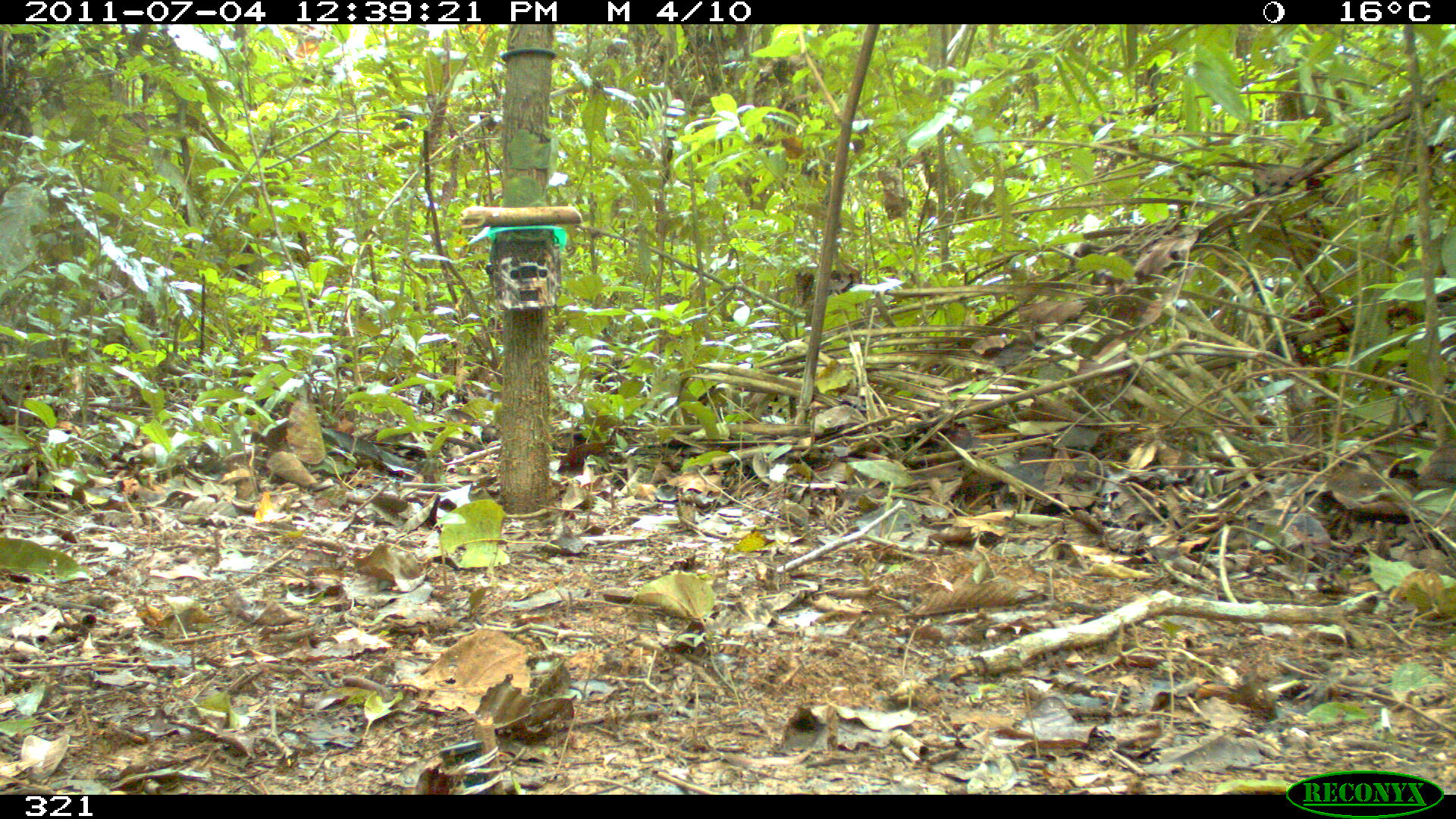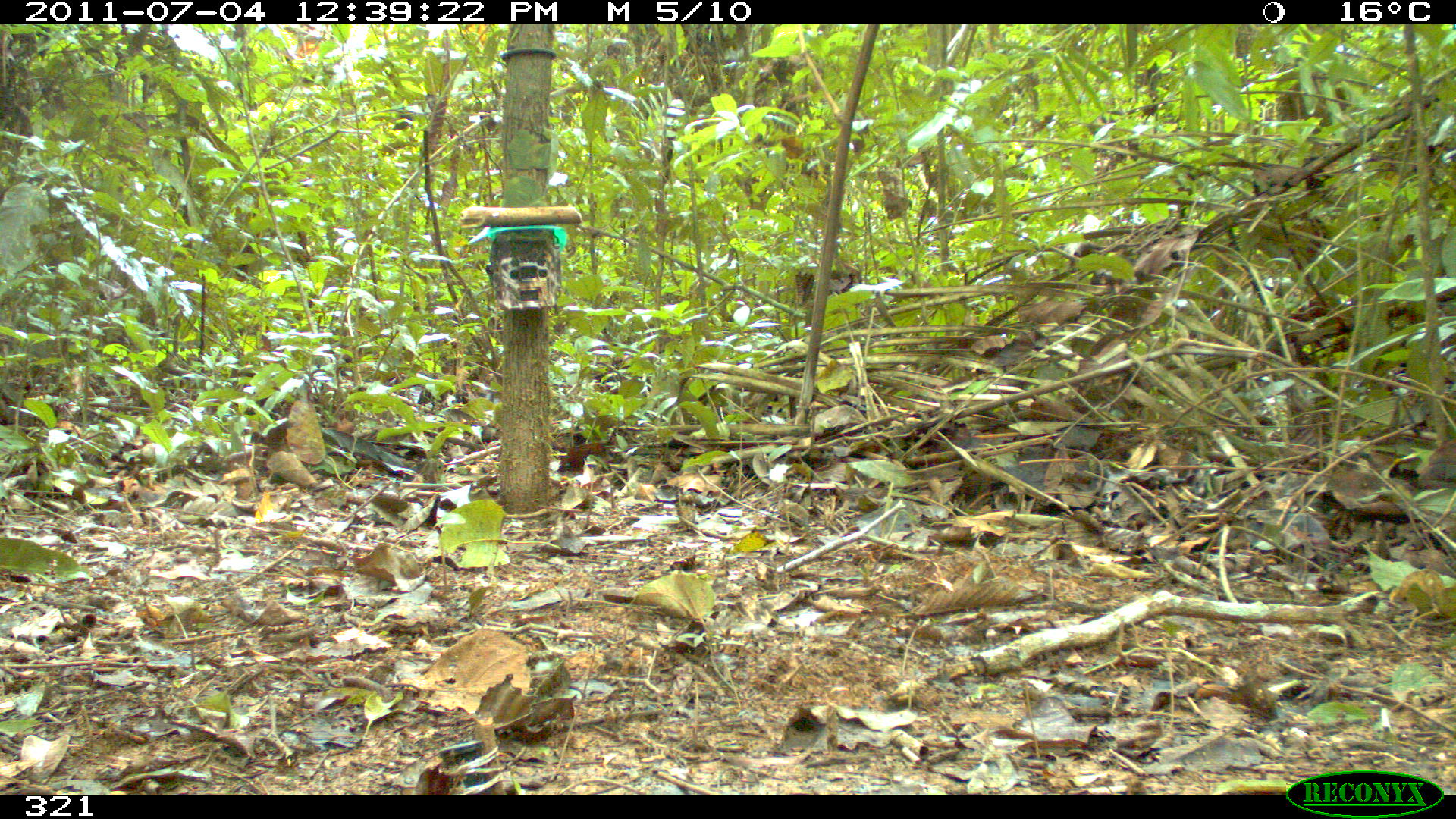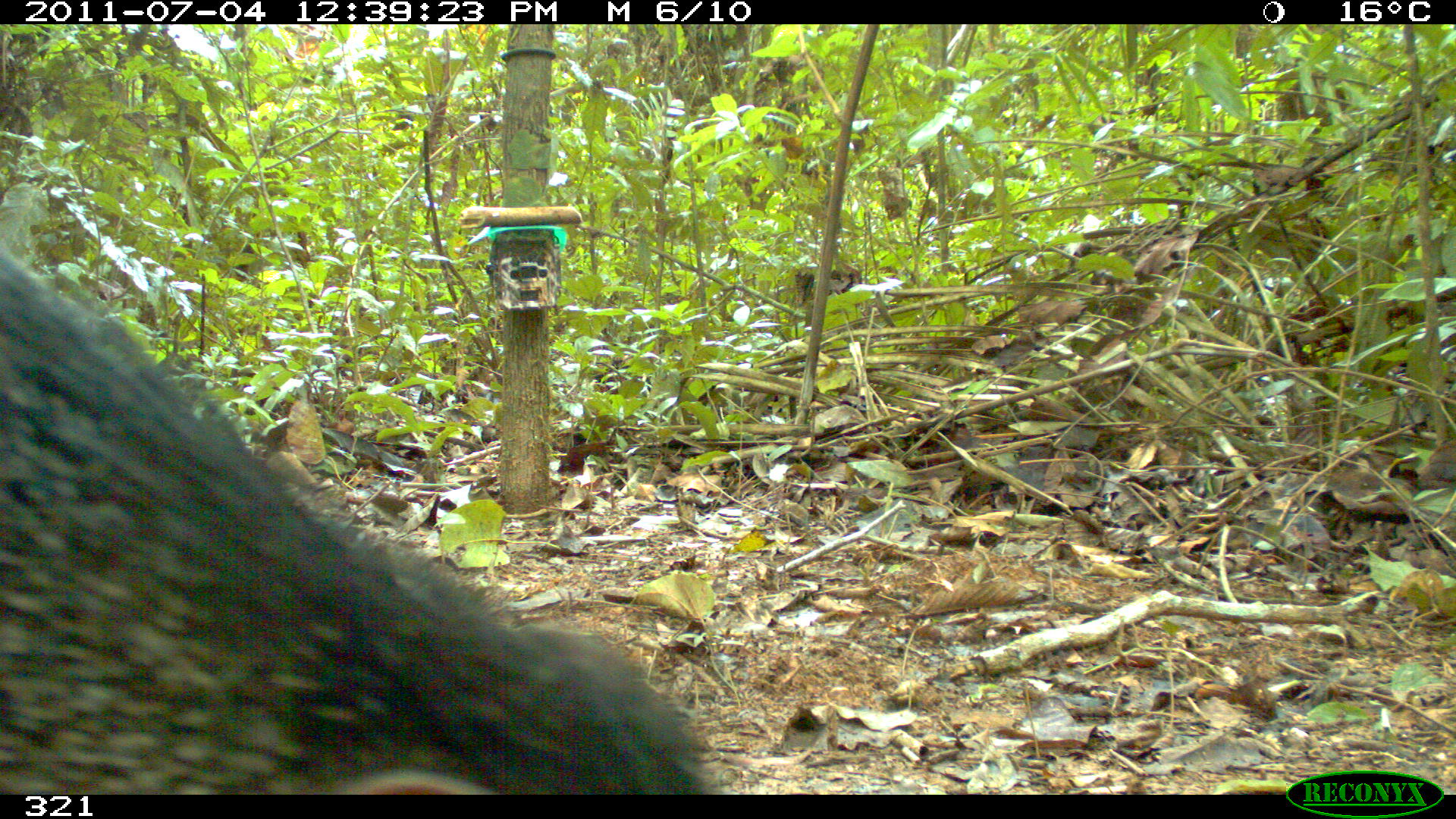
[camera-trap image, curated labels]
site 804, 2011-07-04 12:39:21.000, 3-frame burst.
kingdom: Animalia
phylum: Chordata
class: Mammalia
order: Artiodactyla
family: Tayassuidae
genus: Pecari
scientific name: Pecari tajacu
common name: collared peccary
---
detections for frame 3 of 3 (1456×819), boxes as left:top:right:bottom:
pecari tajacu: 0:240:723:793